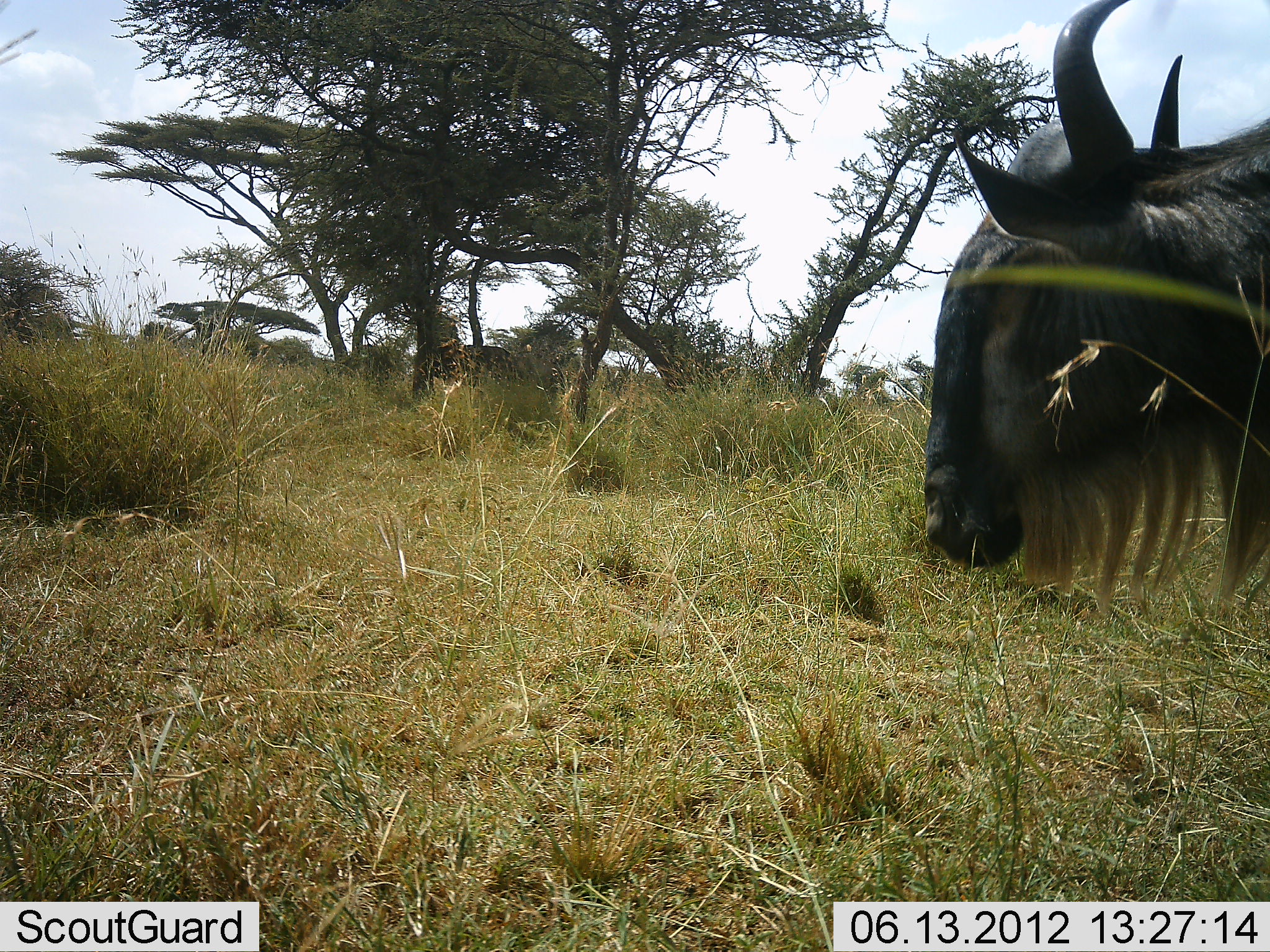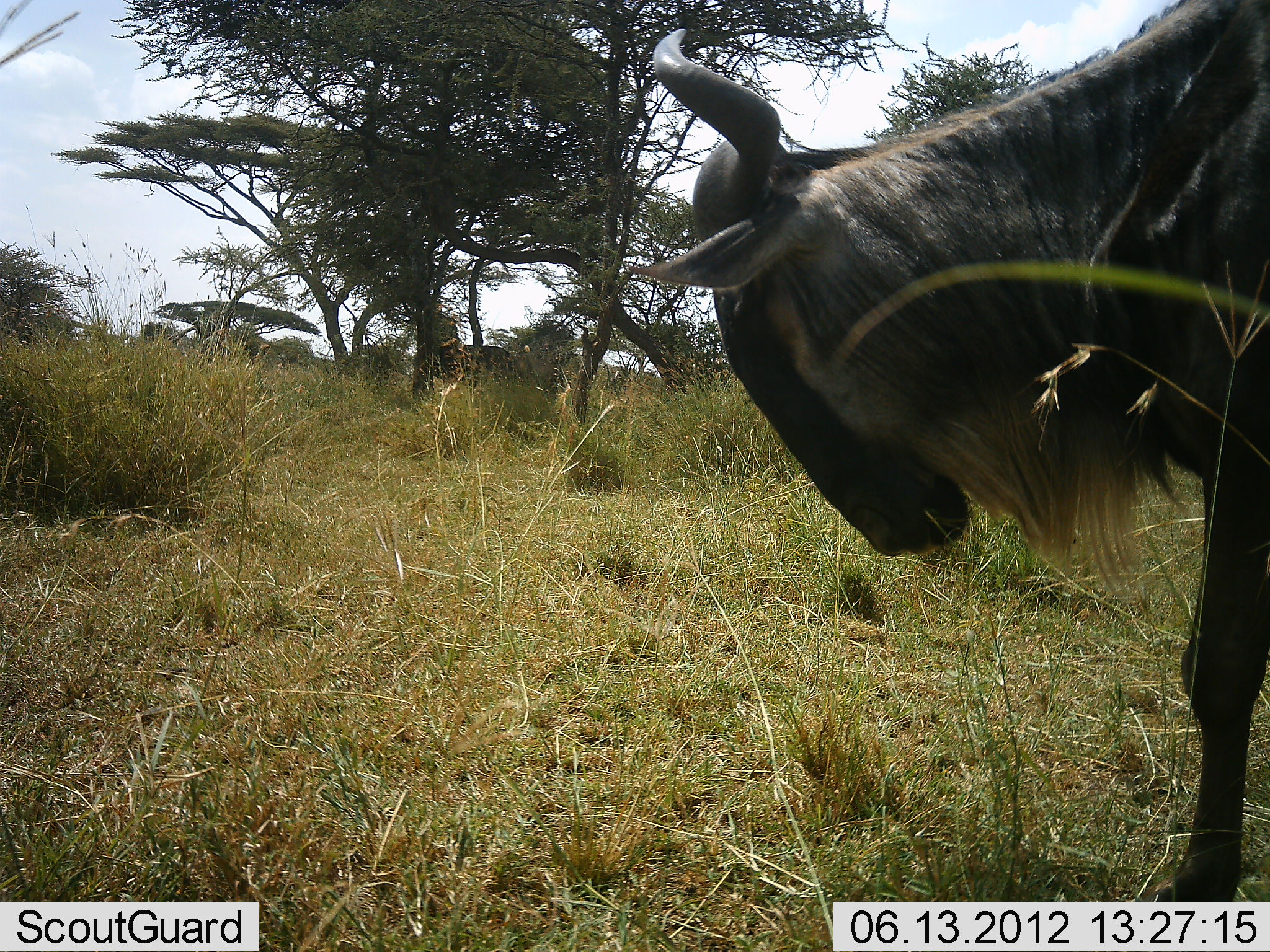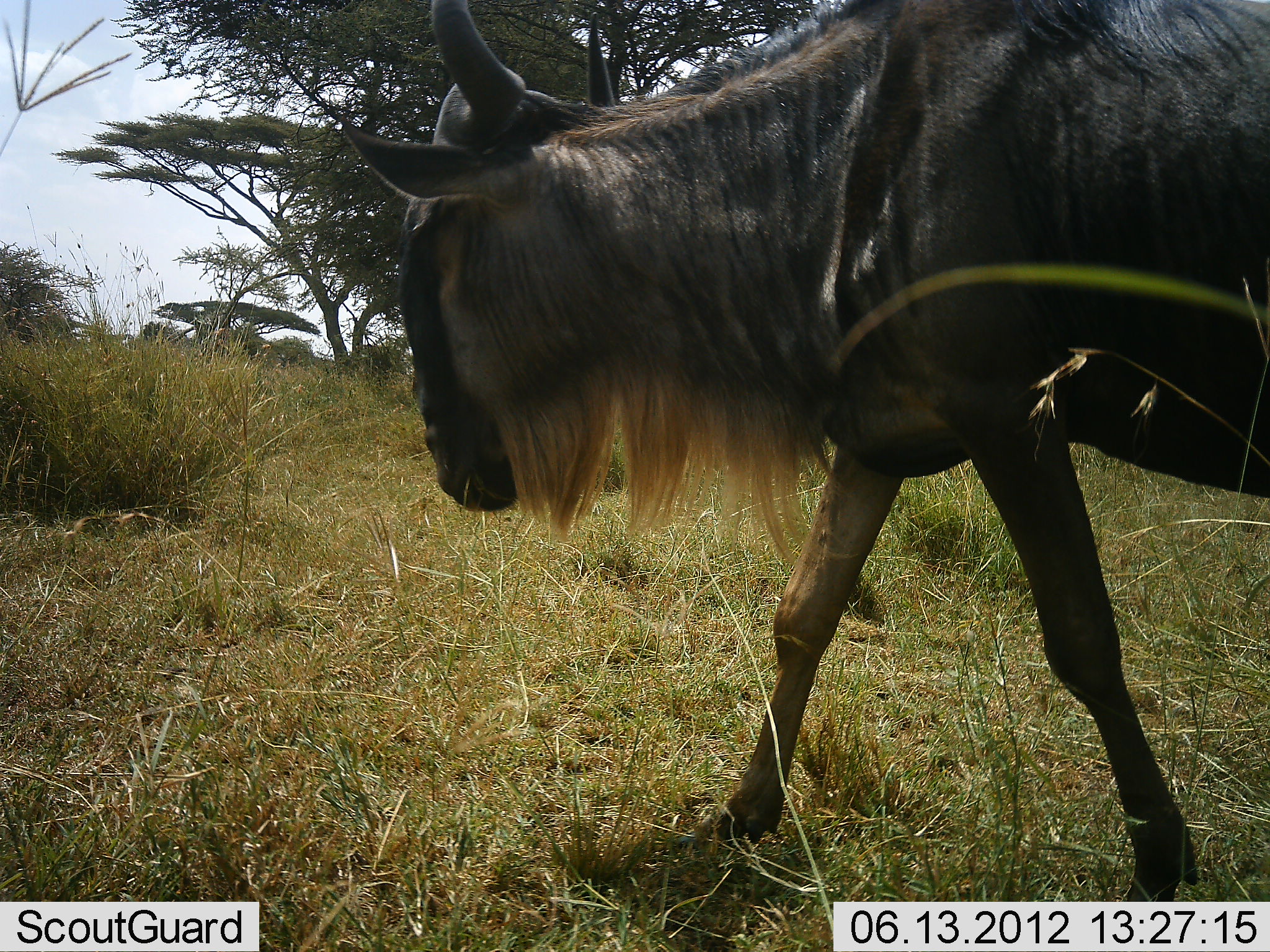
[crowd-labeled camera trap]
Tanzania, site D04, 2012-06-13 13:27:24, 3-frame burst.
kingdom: Animalia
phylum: Chordata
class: Mammalia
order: Artiodactyla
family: Bovidae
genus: Connochaetes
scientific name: Connochaetes taurinus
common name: blue wildebeest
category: wildebeest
Wildebeest (blue wildebeest) (Connochaetes taurinus), count 1. Behavior (volunteer vote fractions): standing 0%, resting 10%, moving 90%, interacting 0%. Young present (vote fraction): 0%. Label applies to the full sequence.